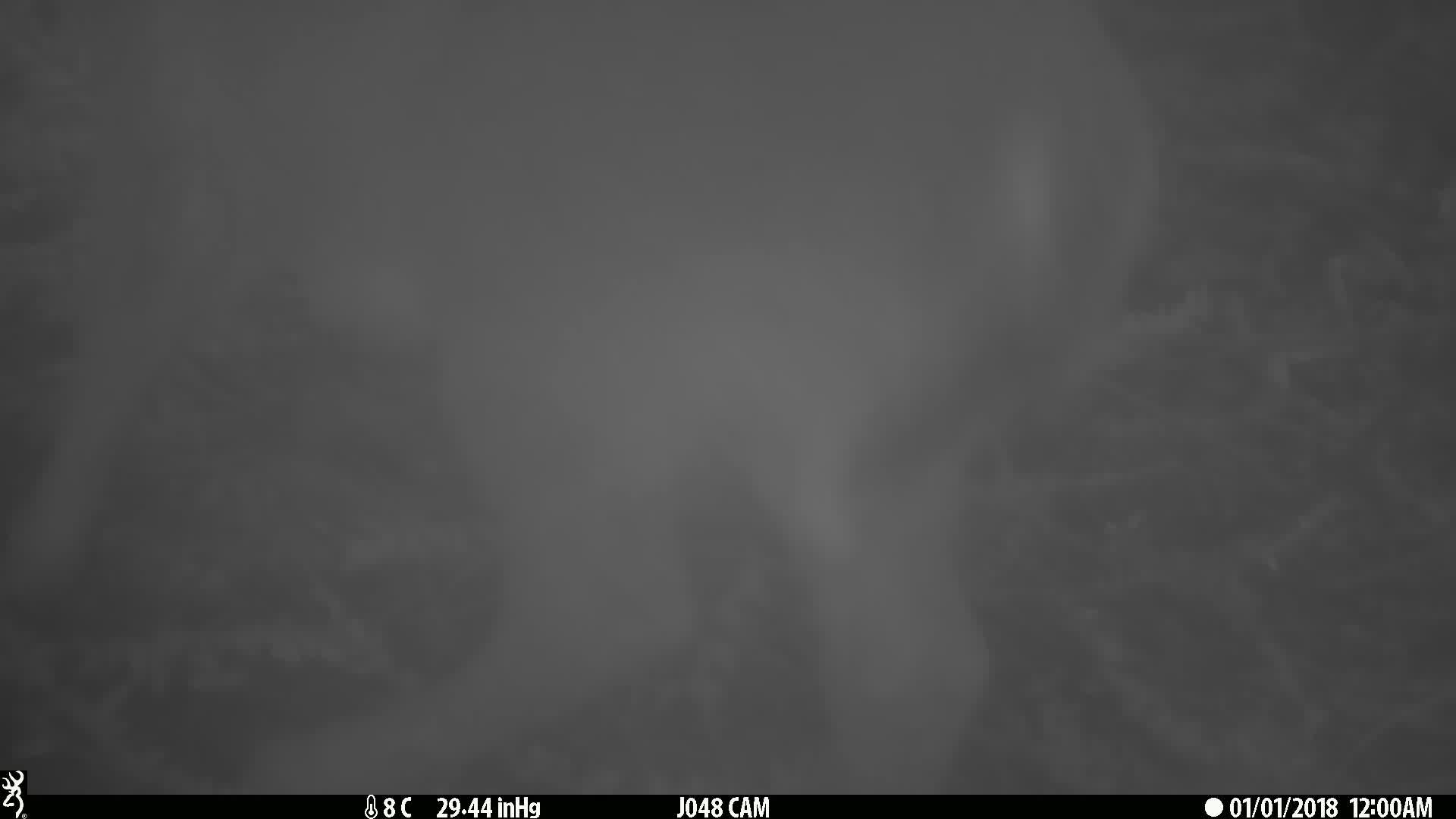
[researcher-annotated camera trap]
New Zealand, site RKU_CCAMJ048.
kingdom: Animalia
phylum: Chordata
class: Mammalia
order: Artiodactyla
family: Cervidae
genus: Odocoileus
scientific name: Odocoileus virginianus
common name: white-tailed deer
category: white tailed deer